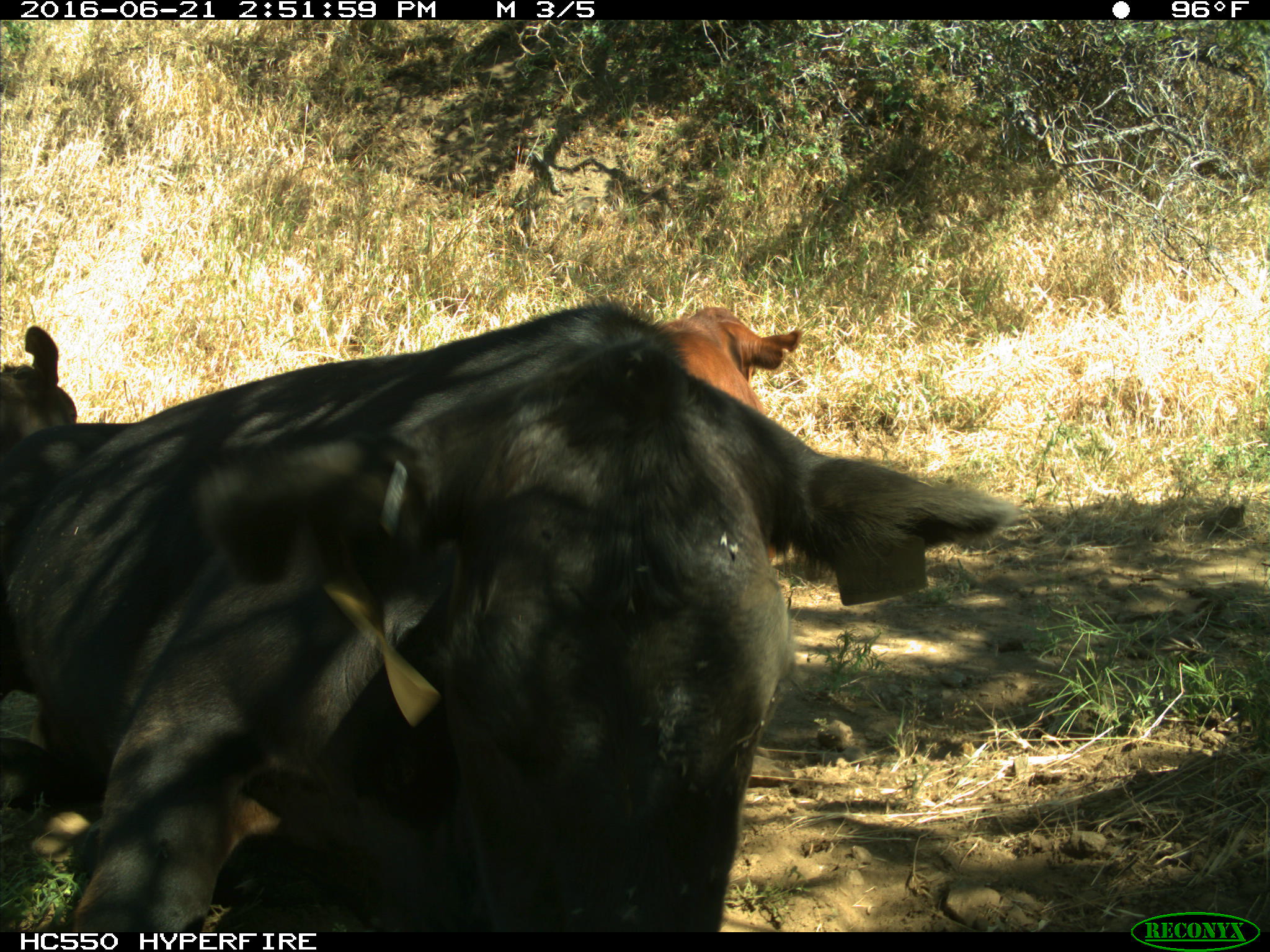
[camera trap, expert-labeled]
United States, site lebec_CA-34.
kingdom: Animalia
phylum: Chordata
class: Mammalia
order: Artiodactyla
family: Bovidae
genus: Bos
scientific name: Bos taurus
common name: domestic cow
Bos taurus (domestic cow).